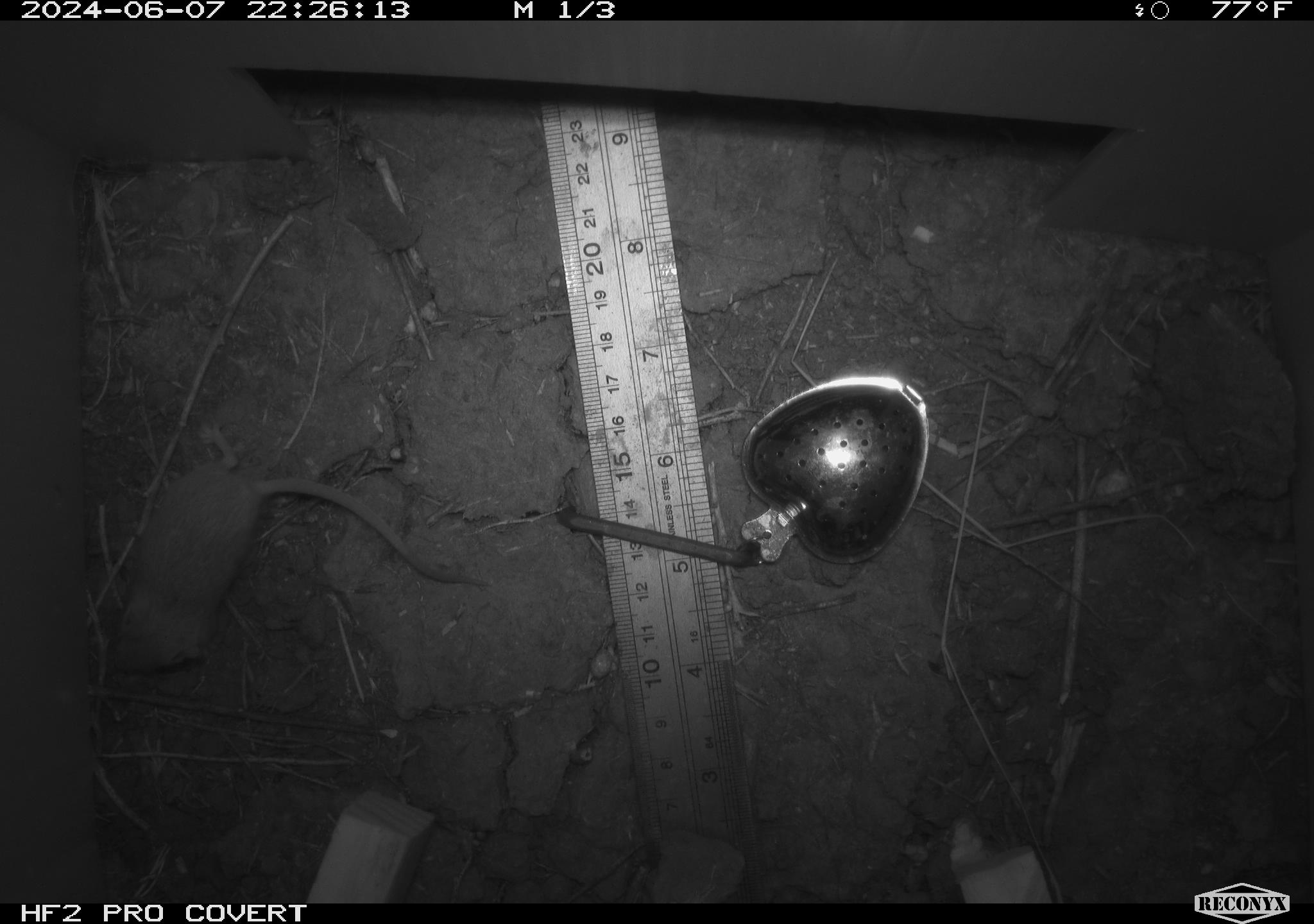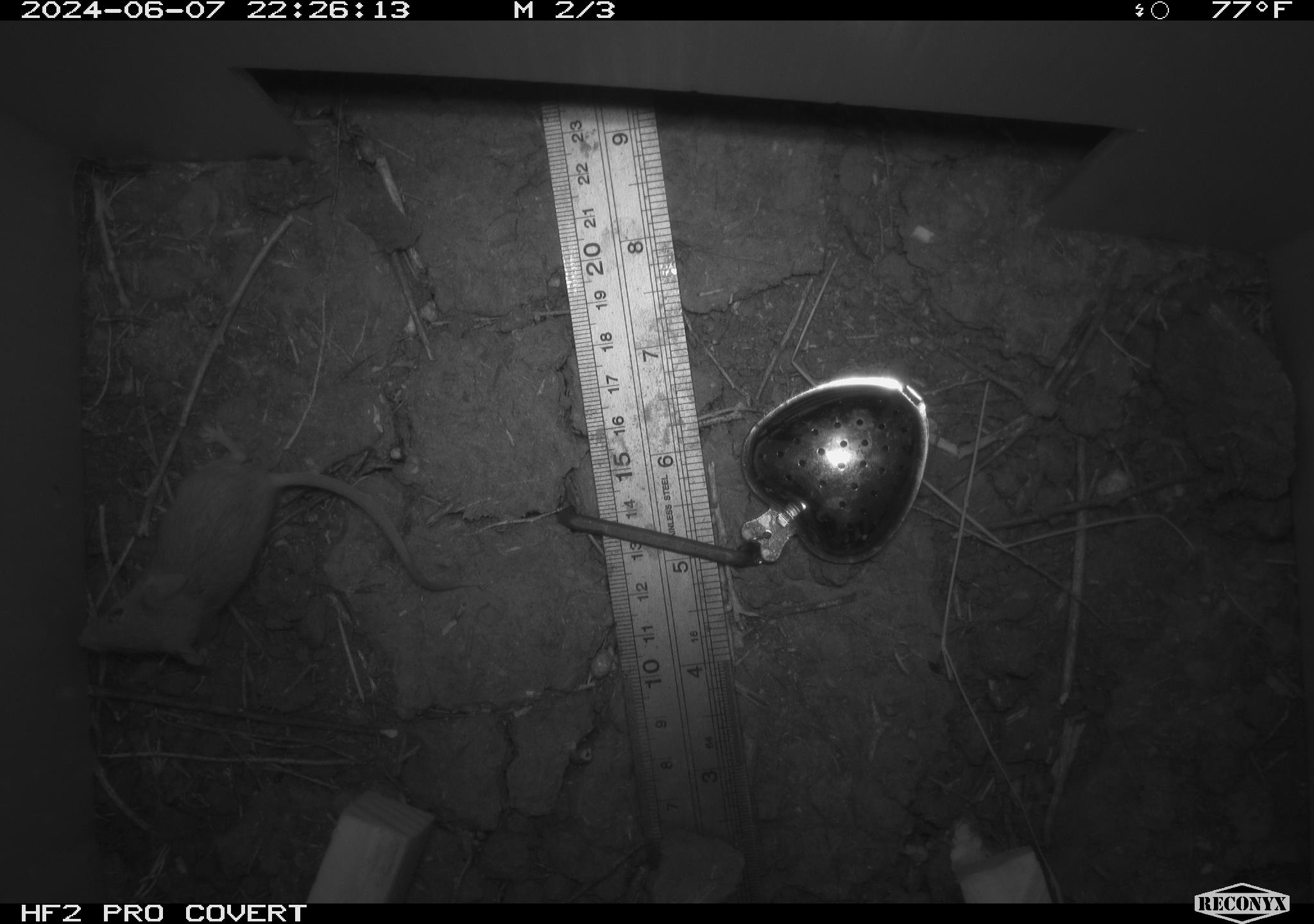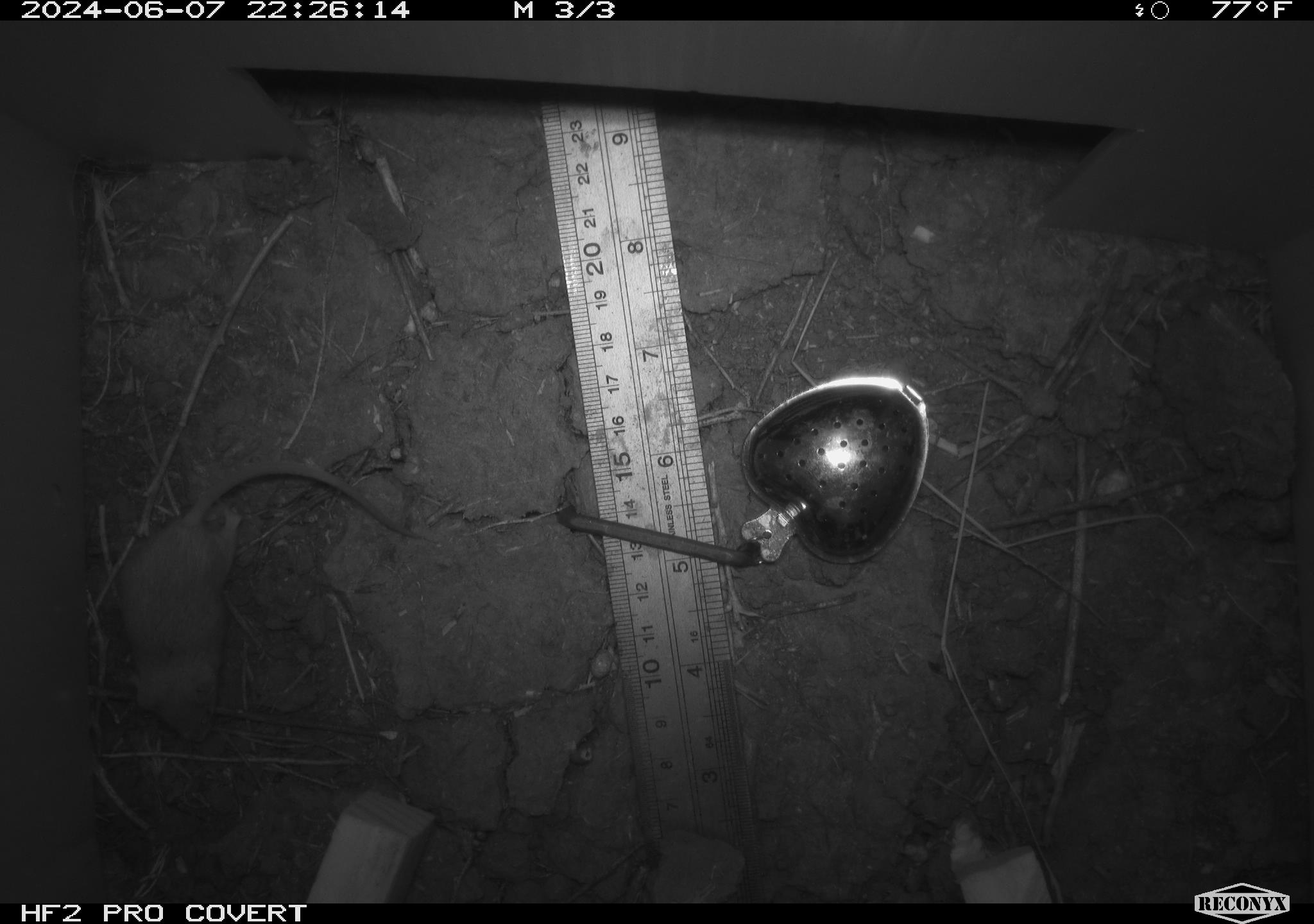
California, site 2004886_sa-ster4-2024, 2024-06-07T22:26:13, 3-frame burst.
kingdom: Animalia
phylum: Chordata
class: Mammalia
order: Rodentia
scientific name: Rodentia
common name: mouse species